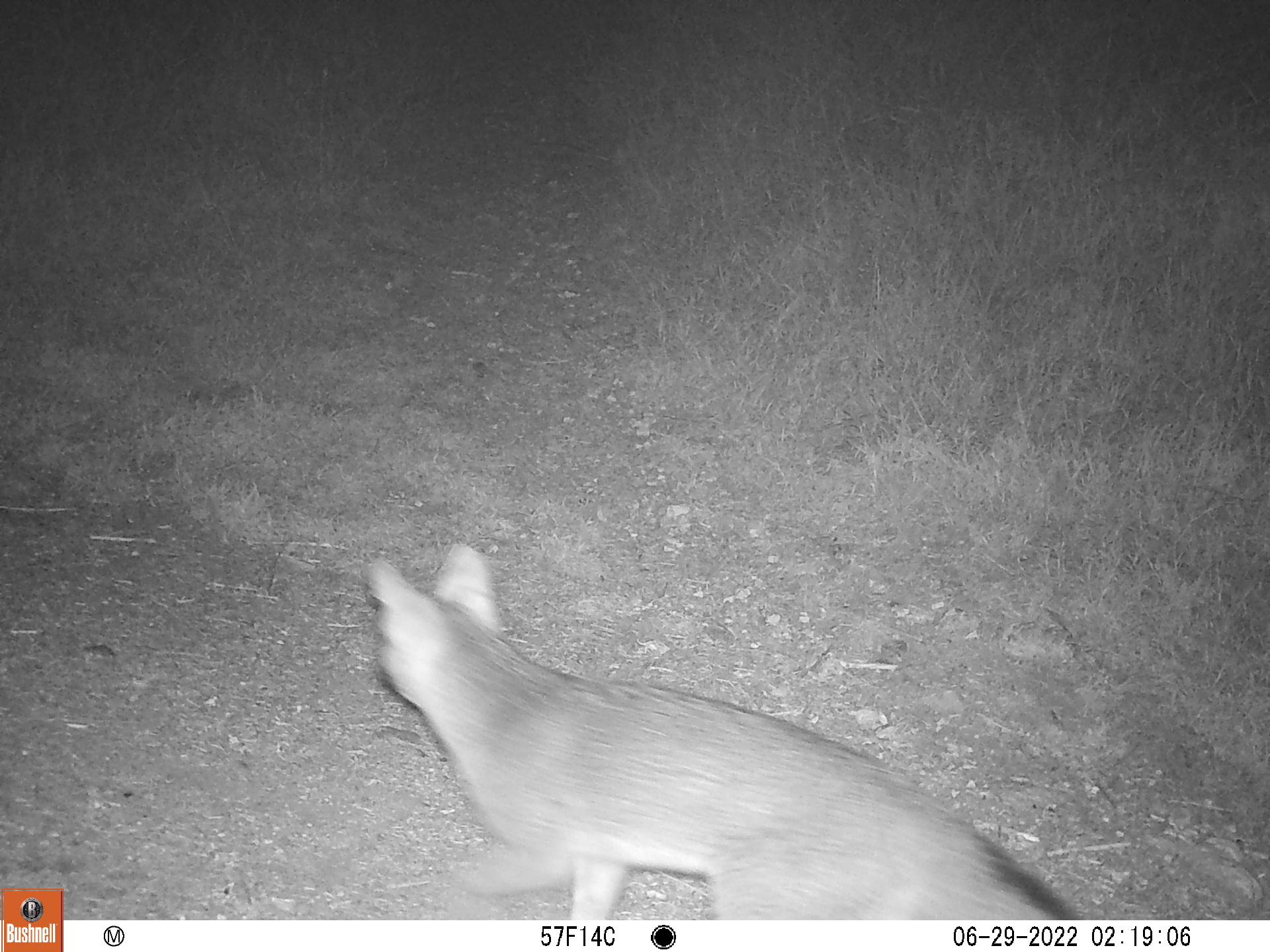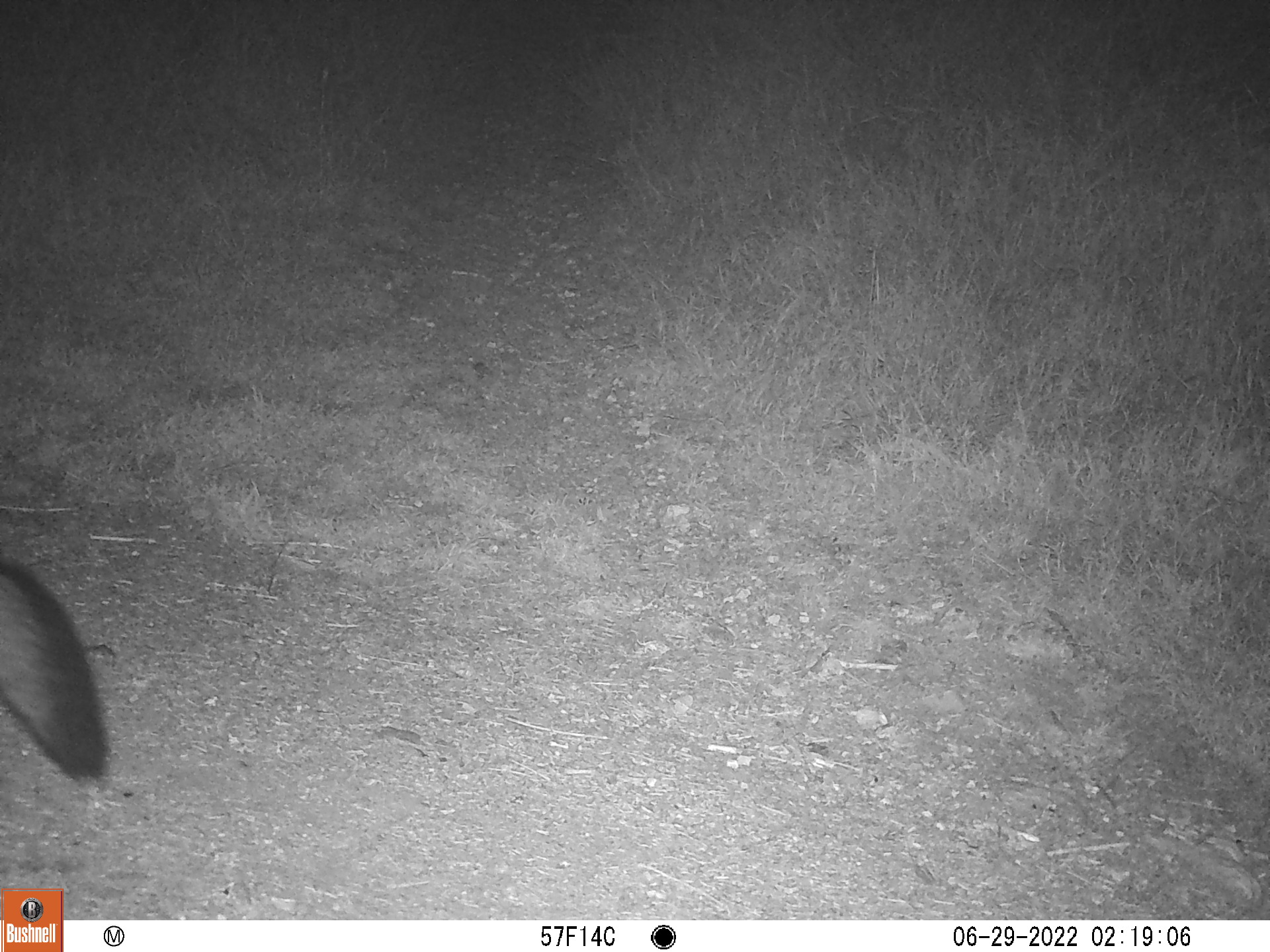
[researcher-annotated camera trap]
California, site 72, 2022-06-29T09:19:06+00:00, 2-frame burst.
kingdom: Animalia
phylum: Chordata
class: Mammalia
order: Carnivora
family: Canidae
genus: Urocyon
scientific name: Urocyon cinereoargenteus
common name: gray fox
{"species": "gray fox (Urocyon cinereoargenteus)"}